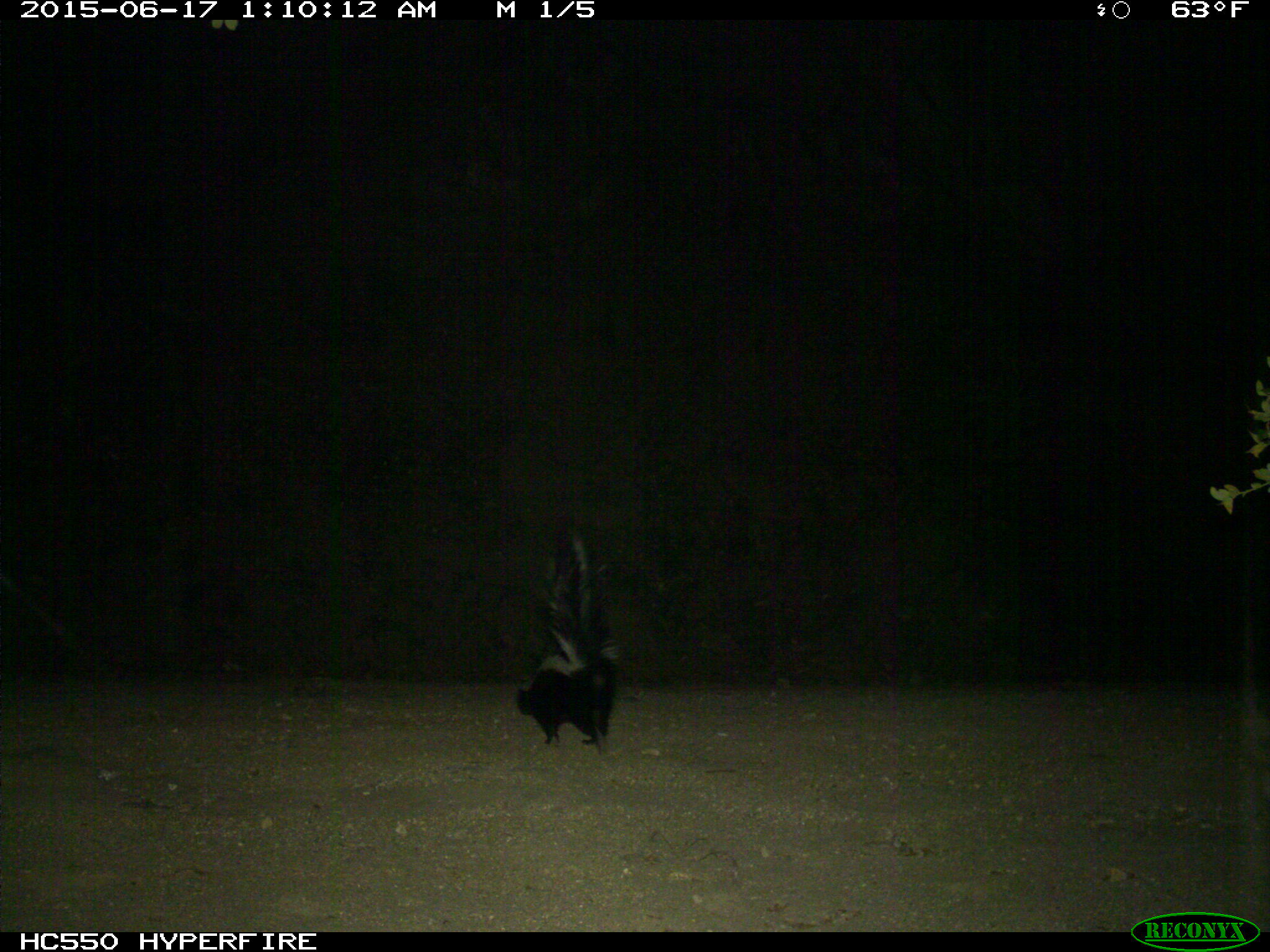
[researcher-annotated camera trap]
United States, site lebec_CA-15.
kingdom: Animalia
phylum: Chordata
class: Mammalia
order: Carnivora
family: Mephitidae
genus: Mephitis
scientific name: Mephitis mephitis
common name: striped skunk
Mephitis mephitis (striped skunk).